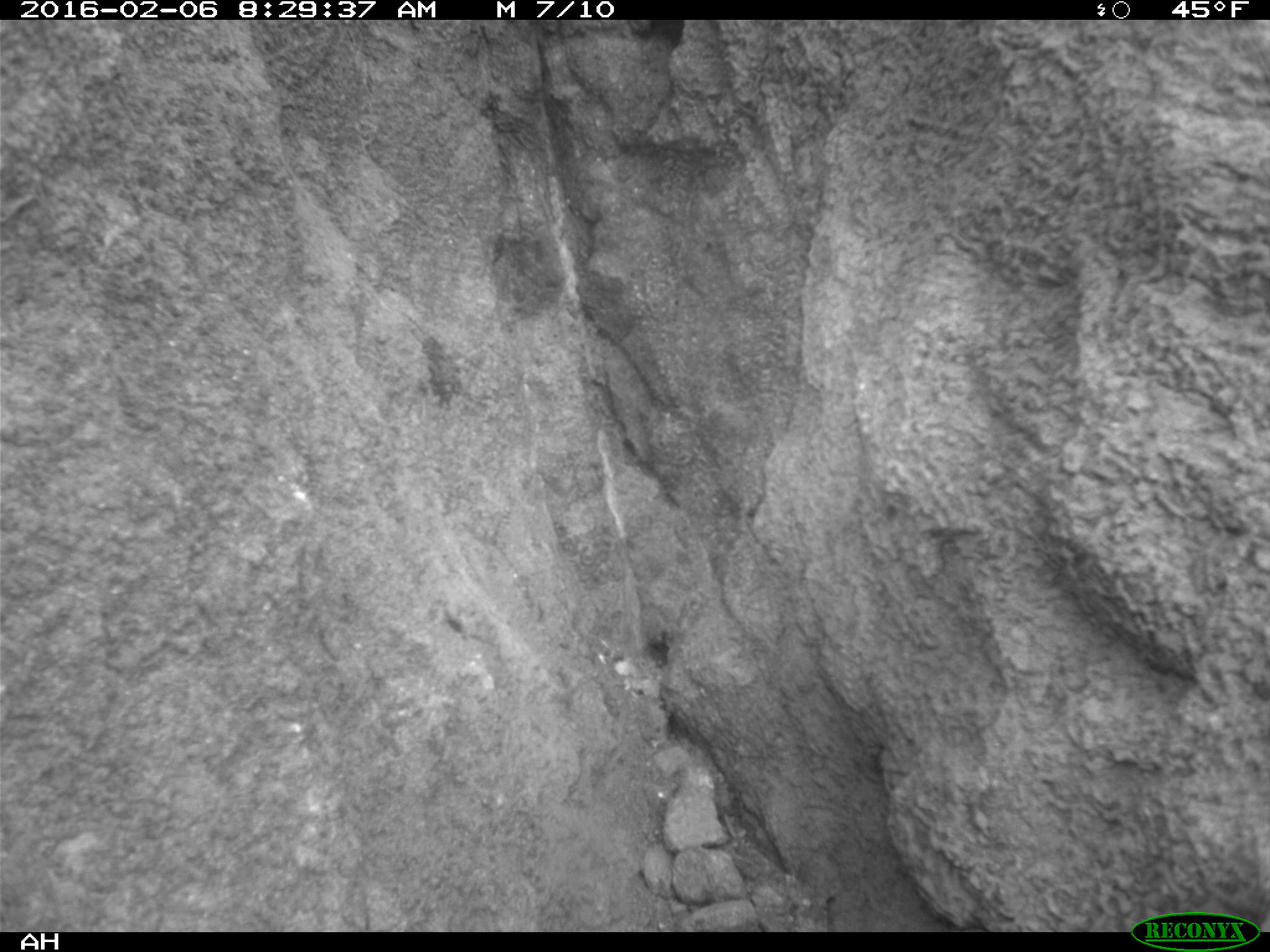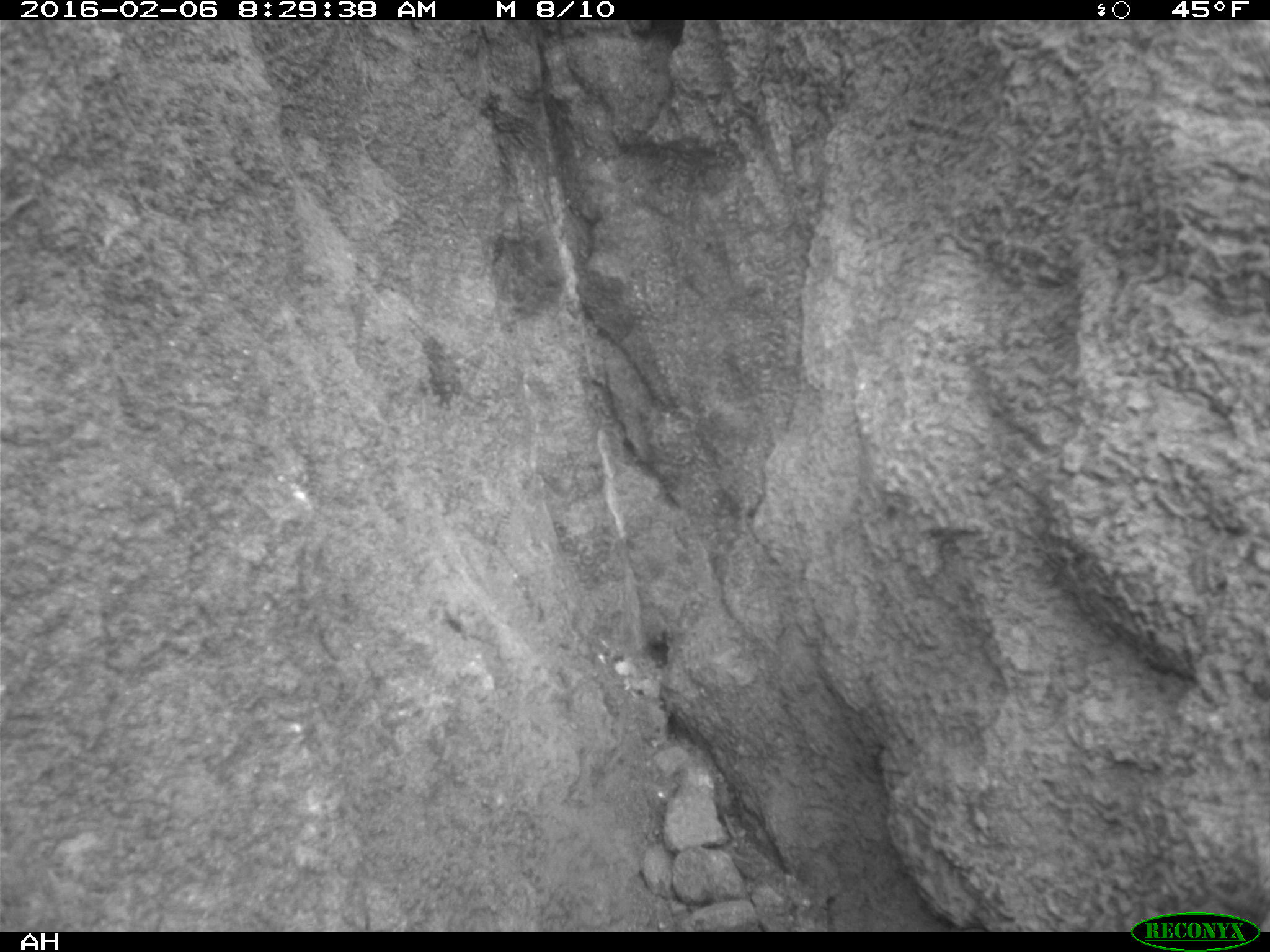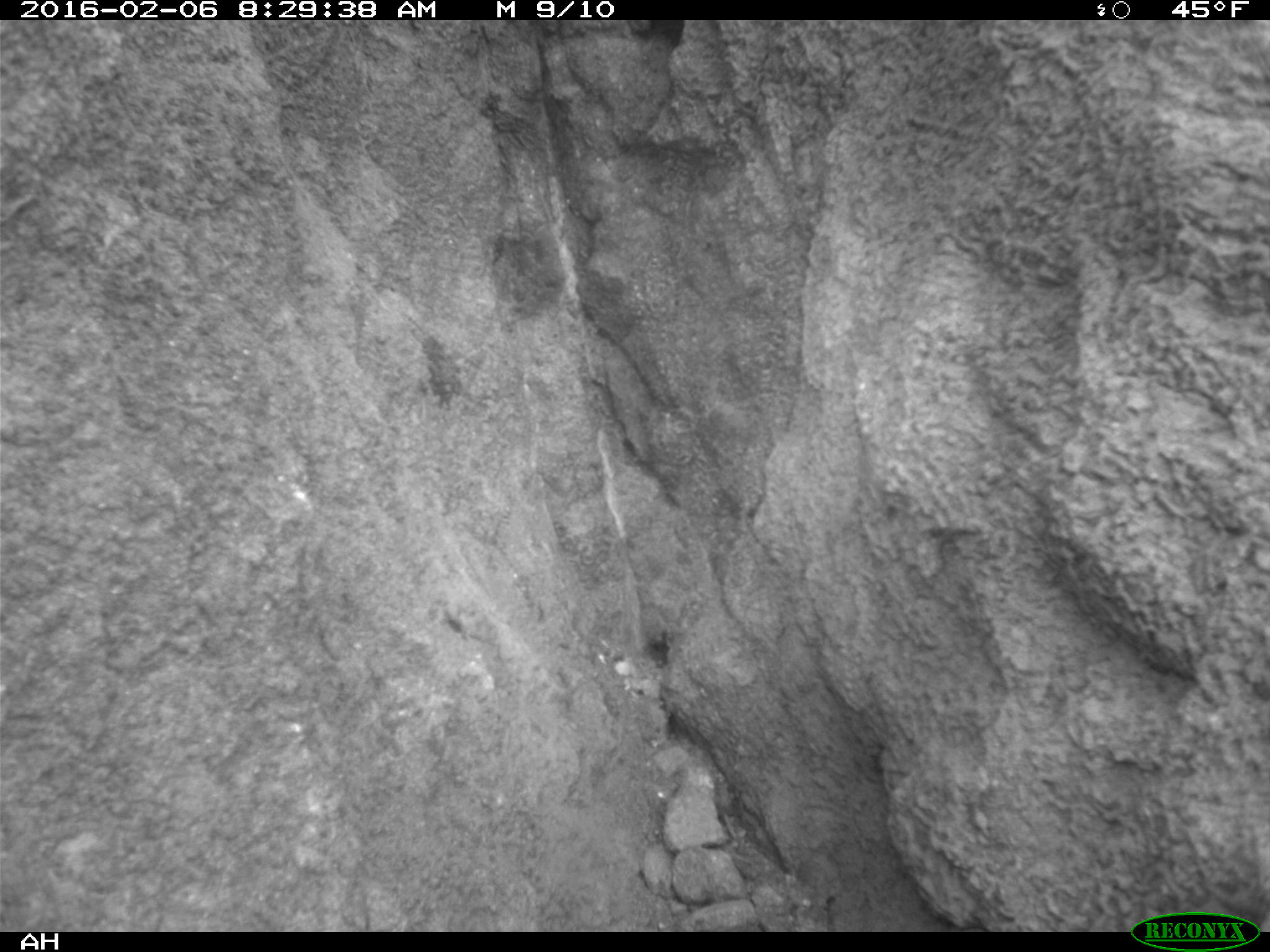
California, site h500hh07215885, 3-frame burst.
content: no animal present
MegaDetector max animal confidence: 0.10